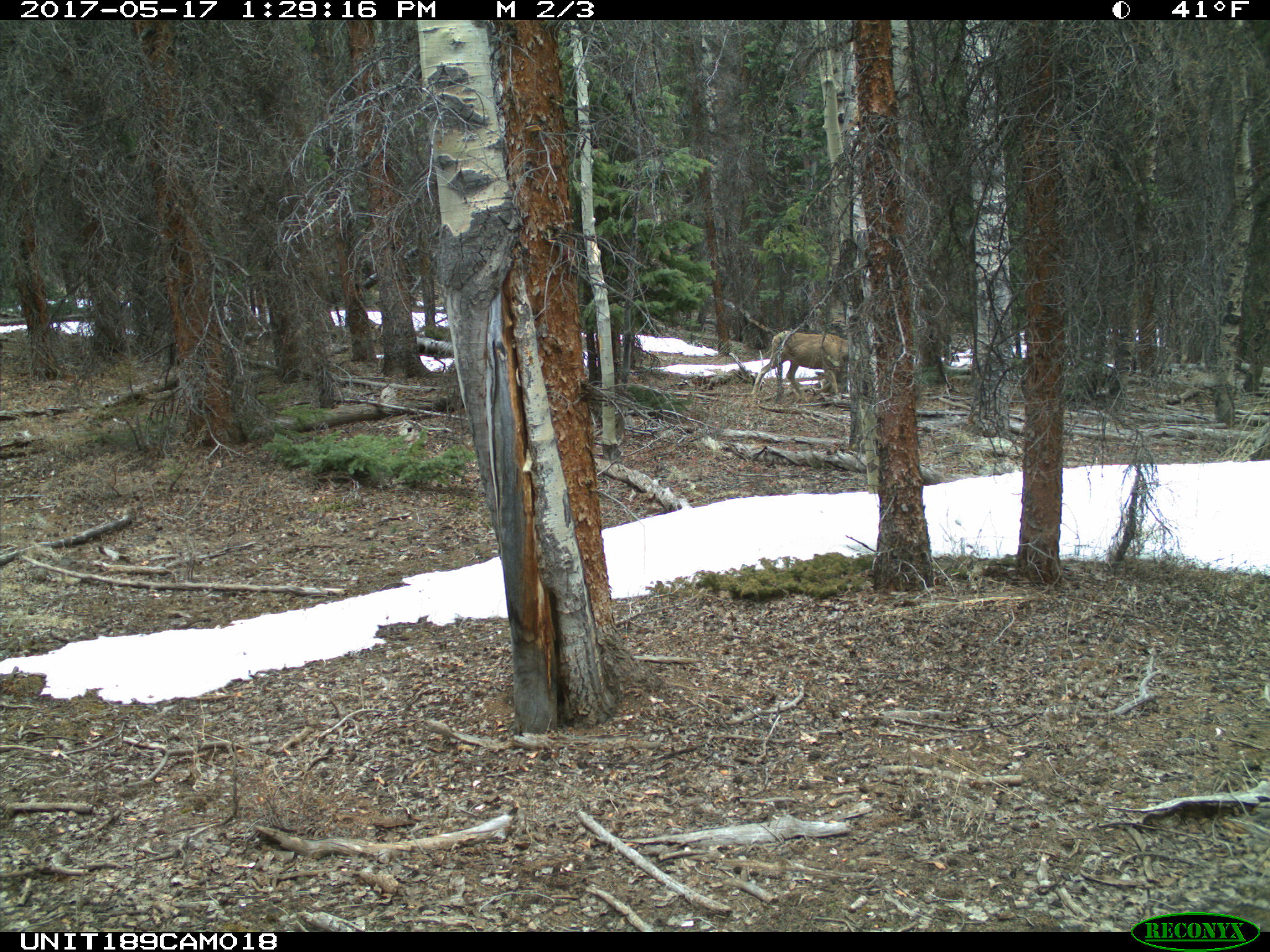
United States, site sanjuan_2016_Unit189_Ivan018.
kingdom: Animalia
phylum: Chordata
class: Mammalia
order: Artiodactyla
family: Cervidae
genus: Odocoileus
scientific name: Odocoileus hemionus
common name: mule deer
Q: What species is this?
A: Odocoileus hemionus (mule deer).